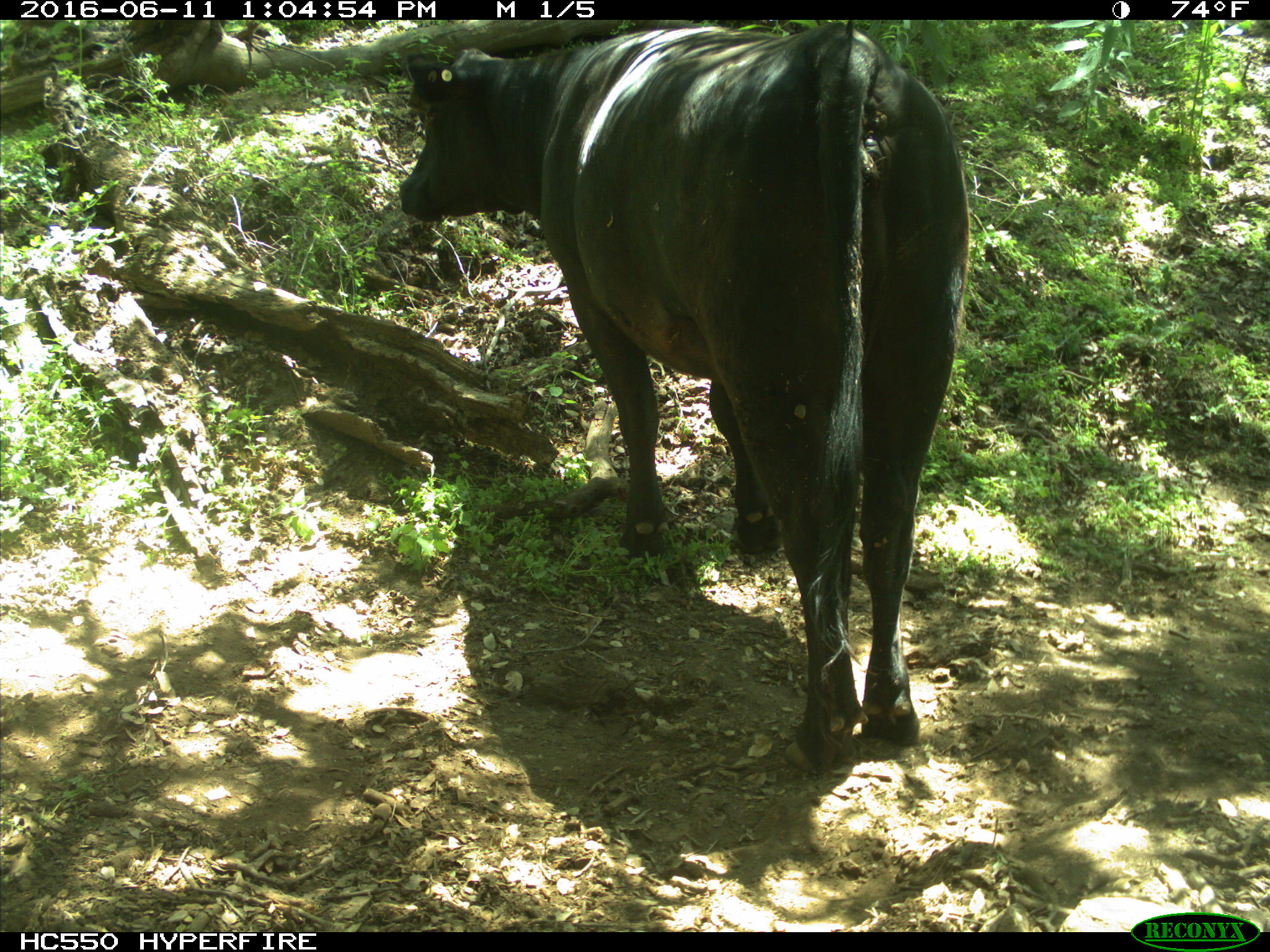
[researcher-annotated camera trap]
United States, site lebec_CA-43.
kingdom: Animalia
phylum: Chordata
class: Mammalia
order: Artiodactyla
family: Bovidae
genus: Bos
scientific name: Bos taurus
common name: domestic cow